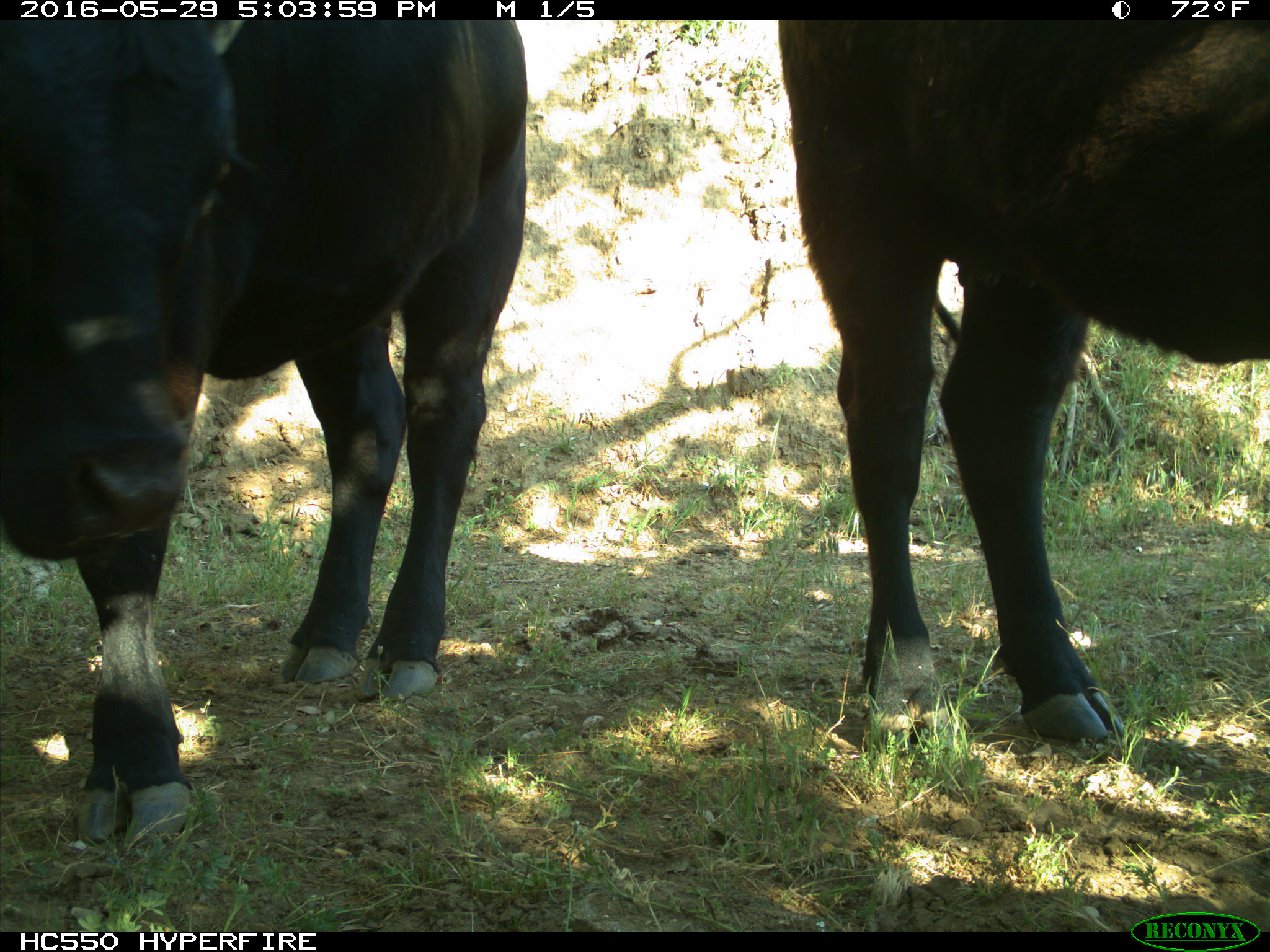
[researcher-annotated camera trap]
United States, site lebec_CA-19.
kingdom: Animalia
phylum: Chordata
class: Mammalia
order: Artiodactyla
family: Bovidae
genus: Bos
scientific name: Bos taurus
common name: domestic cow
Bos taurus (domestic cow).